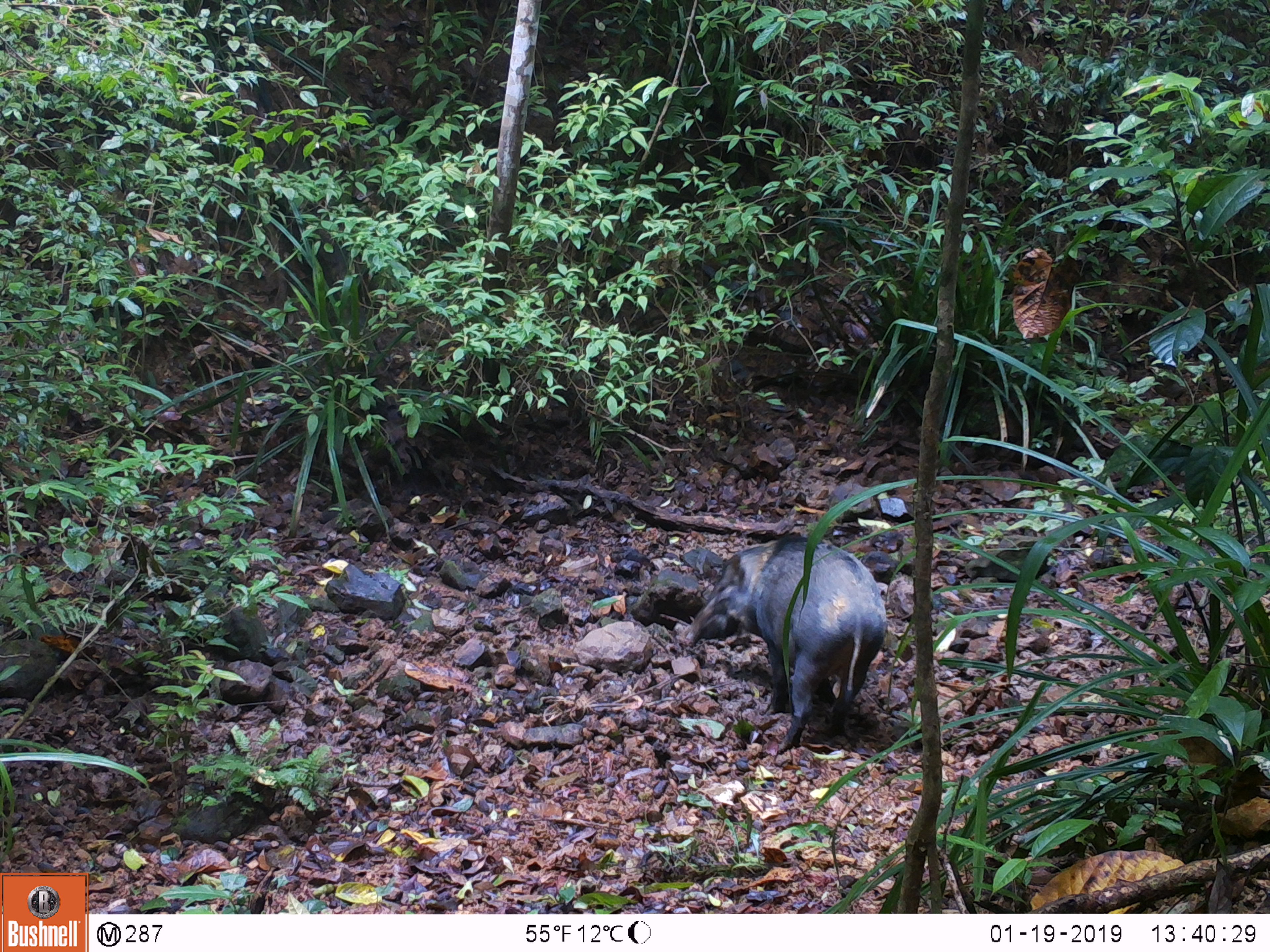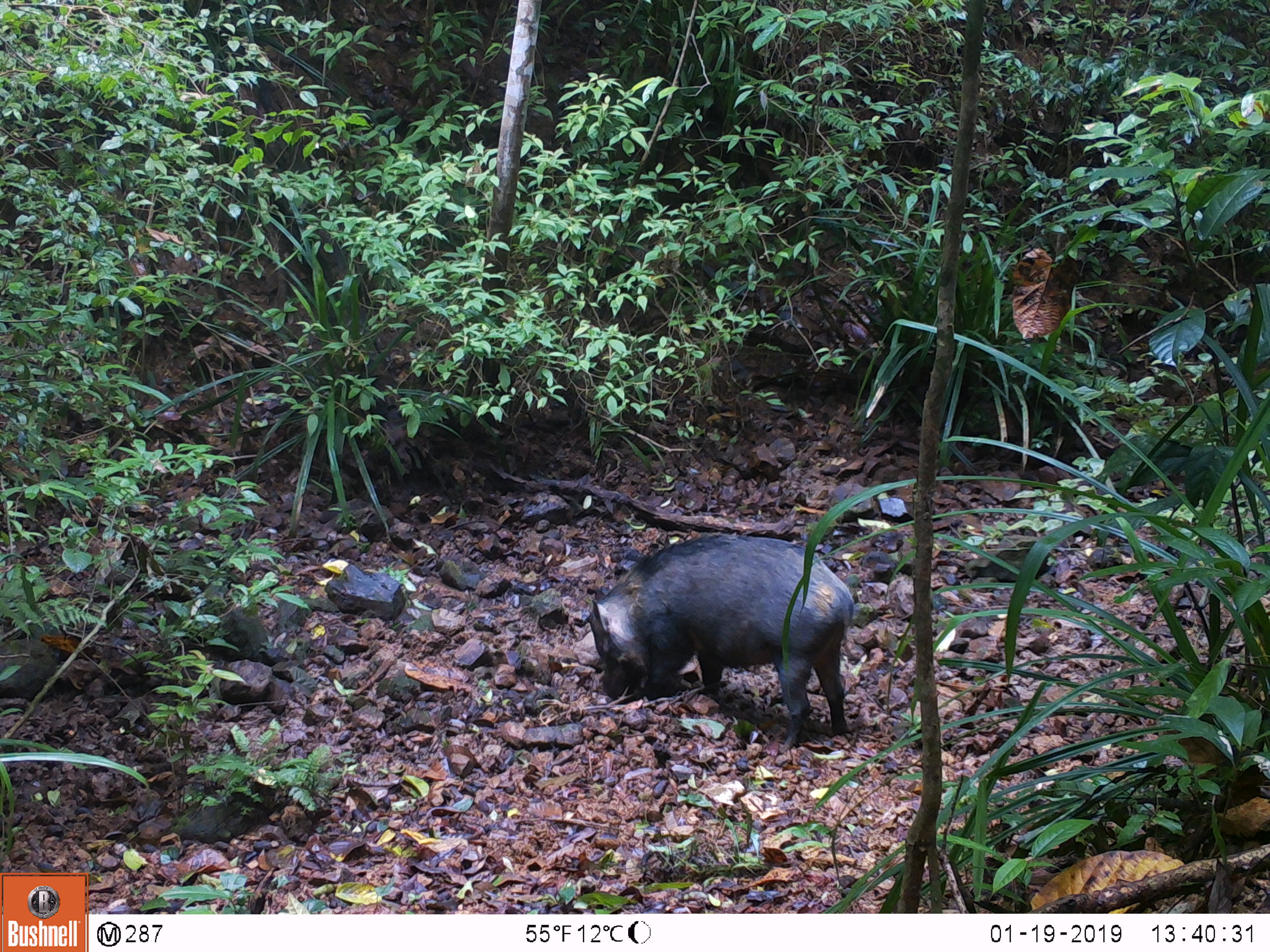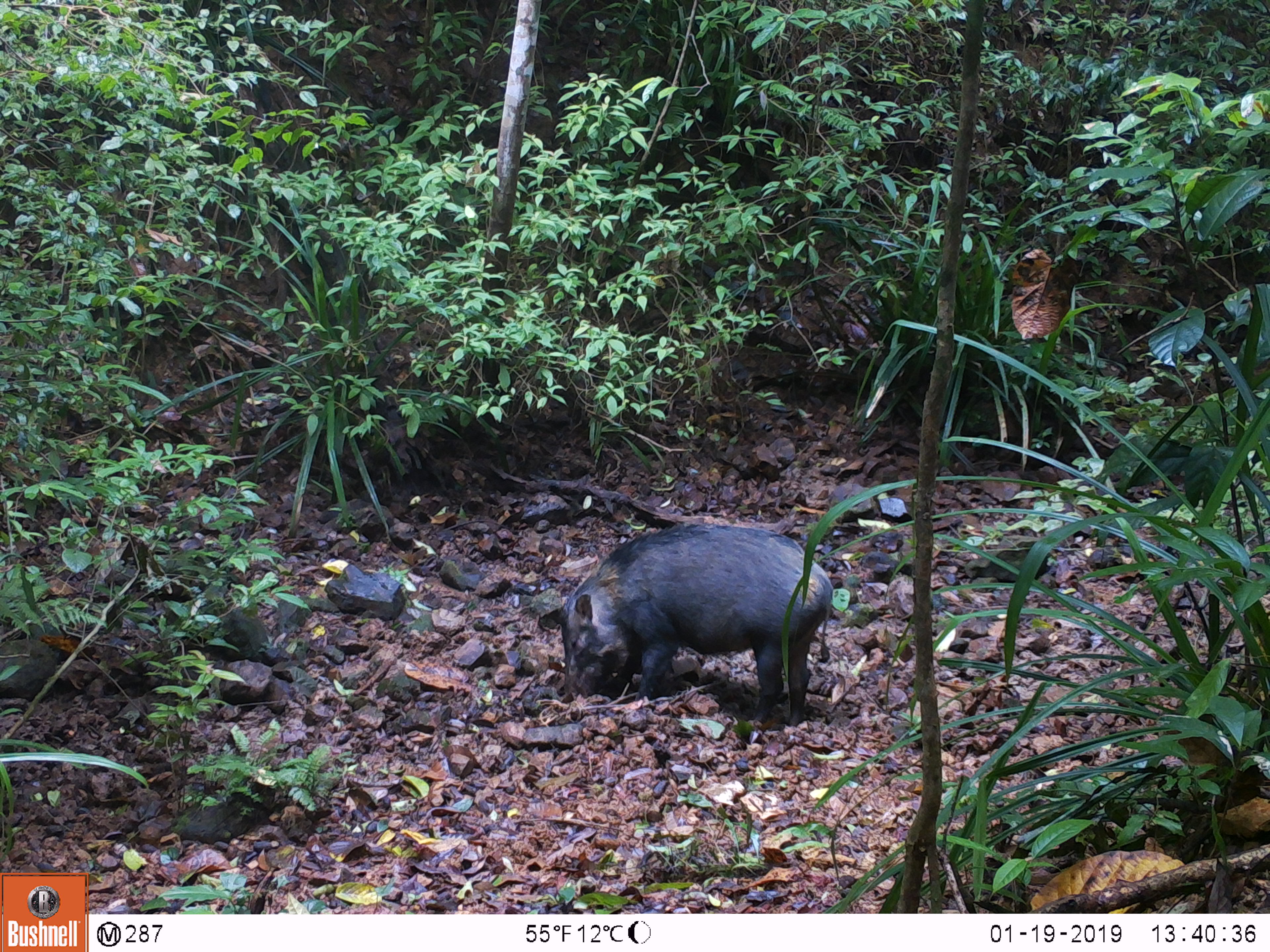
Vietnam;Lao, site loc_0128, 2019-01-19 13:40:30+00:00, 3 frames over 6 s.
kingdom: Animalia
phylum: Chordata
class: Mammalia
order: Artiodactyla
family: Suidae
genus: Sus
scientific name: Sus scrofa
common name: eurasian wild pig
Eurasian wild pig (Sus scrofa). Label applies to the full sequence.